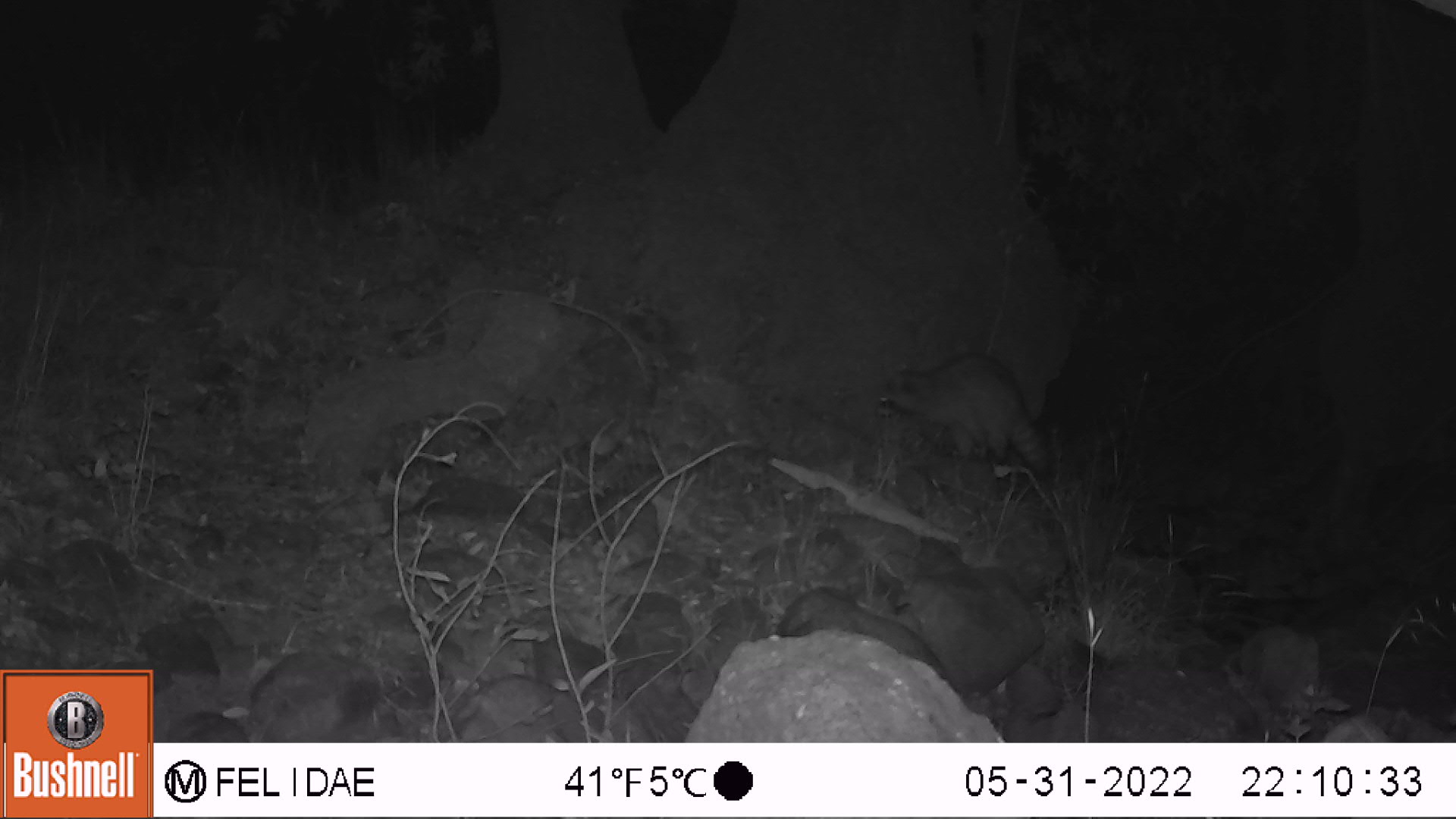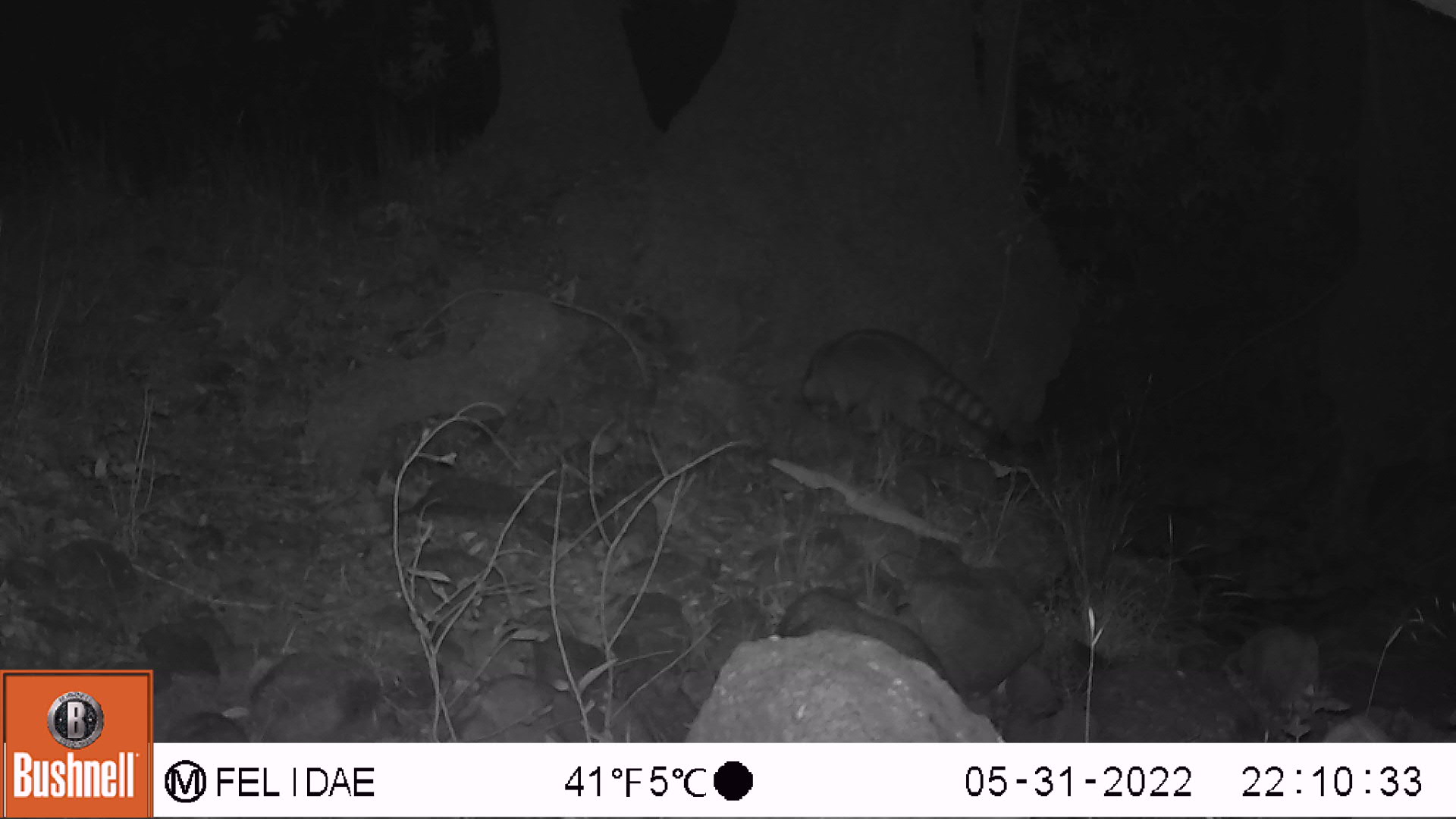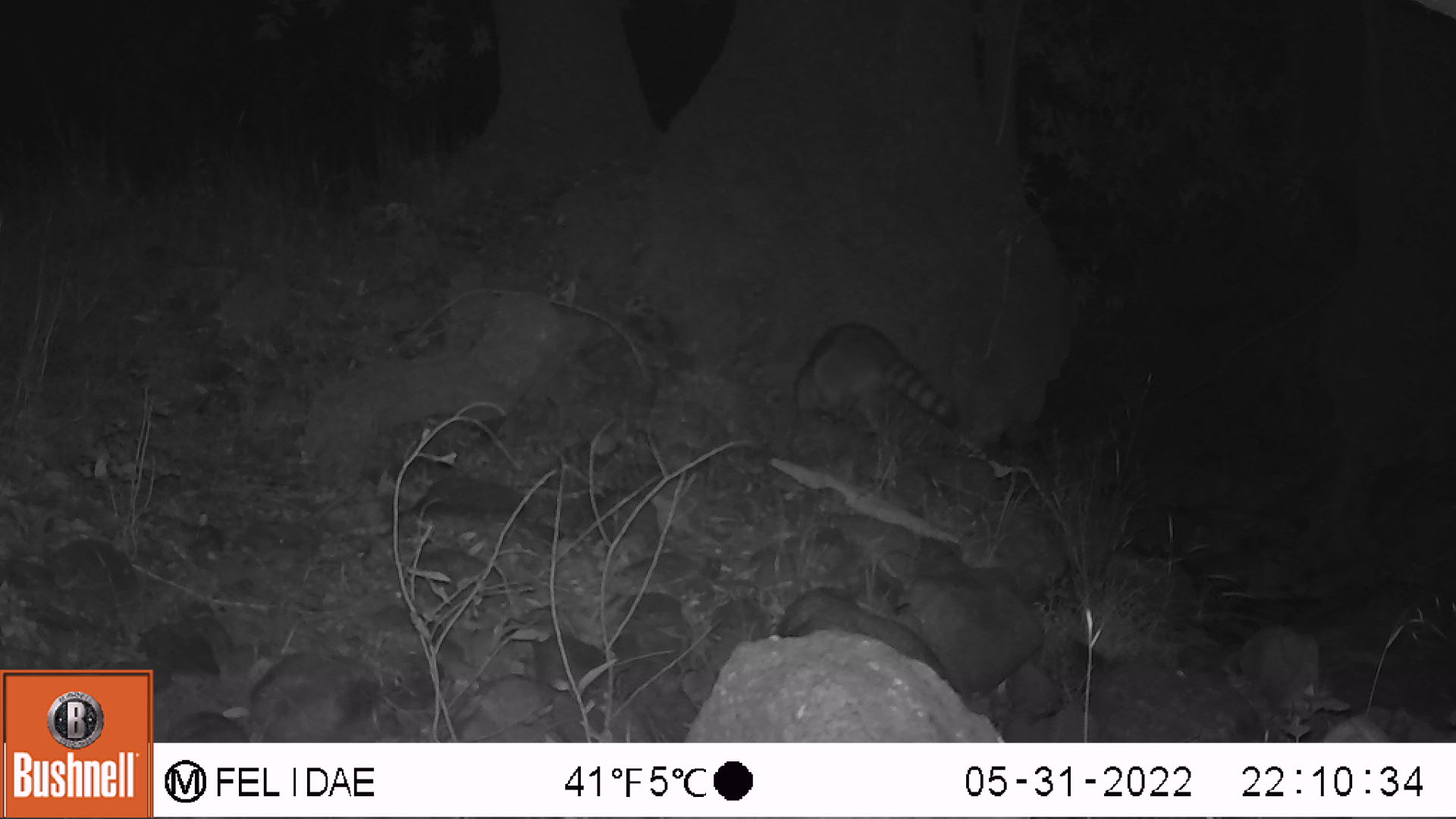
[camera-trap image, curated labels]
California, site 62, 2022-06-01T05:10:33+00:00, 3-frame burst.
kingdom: Animalia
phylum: Chordata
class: Mammalia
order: Carnivora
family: Procyonidae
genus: Procyon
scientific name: Procyon lotor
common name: raccoon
Raccoon (Procyon lotor).